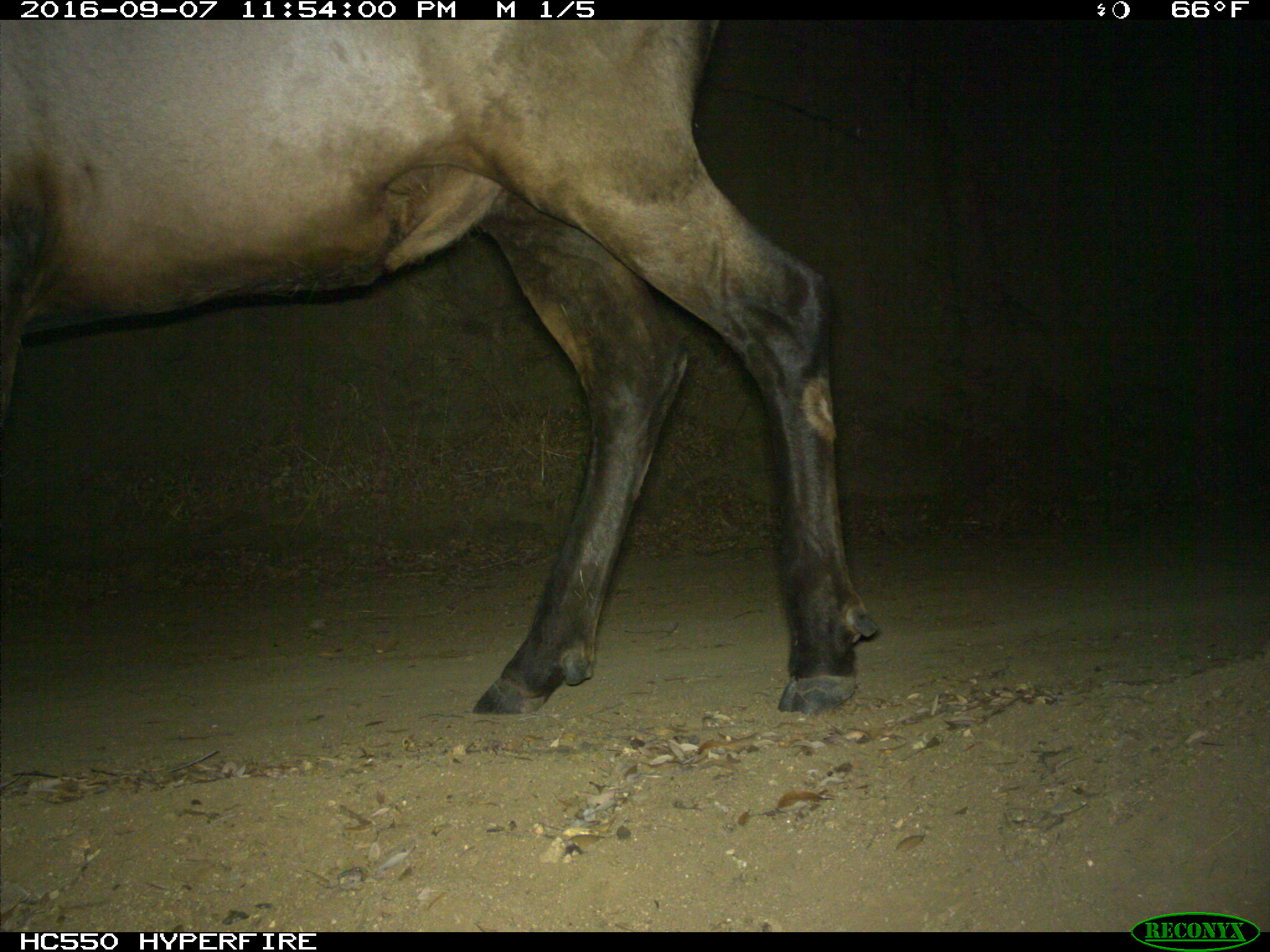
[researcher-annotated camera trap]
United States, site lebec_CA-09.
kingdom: Animalia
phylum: Chordata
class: Mammalia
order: Artiodactyla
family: Cervidae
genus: Cervus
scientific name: Cervus canadensis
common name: elk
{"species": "Cervus canadensis (elk)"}